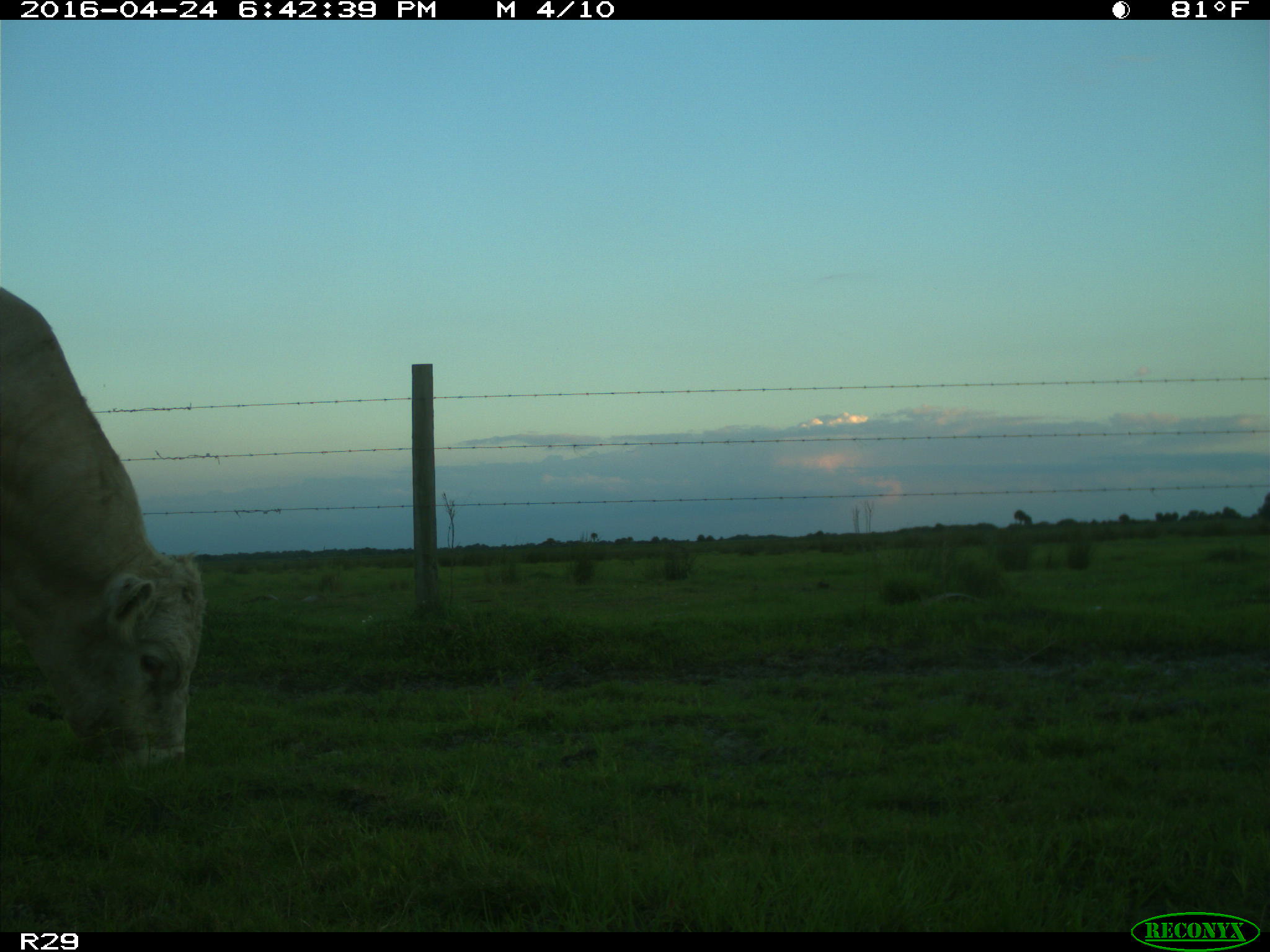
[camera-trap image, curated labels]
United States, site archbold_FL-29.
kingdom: Animalia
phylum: Chordata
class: Mammalia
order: Artiodactyla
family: Bovidae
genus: Bos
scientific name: Bos taurus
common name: domestic cow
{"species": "Bos taurus (domestic cow)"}